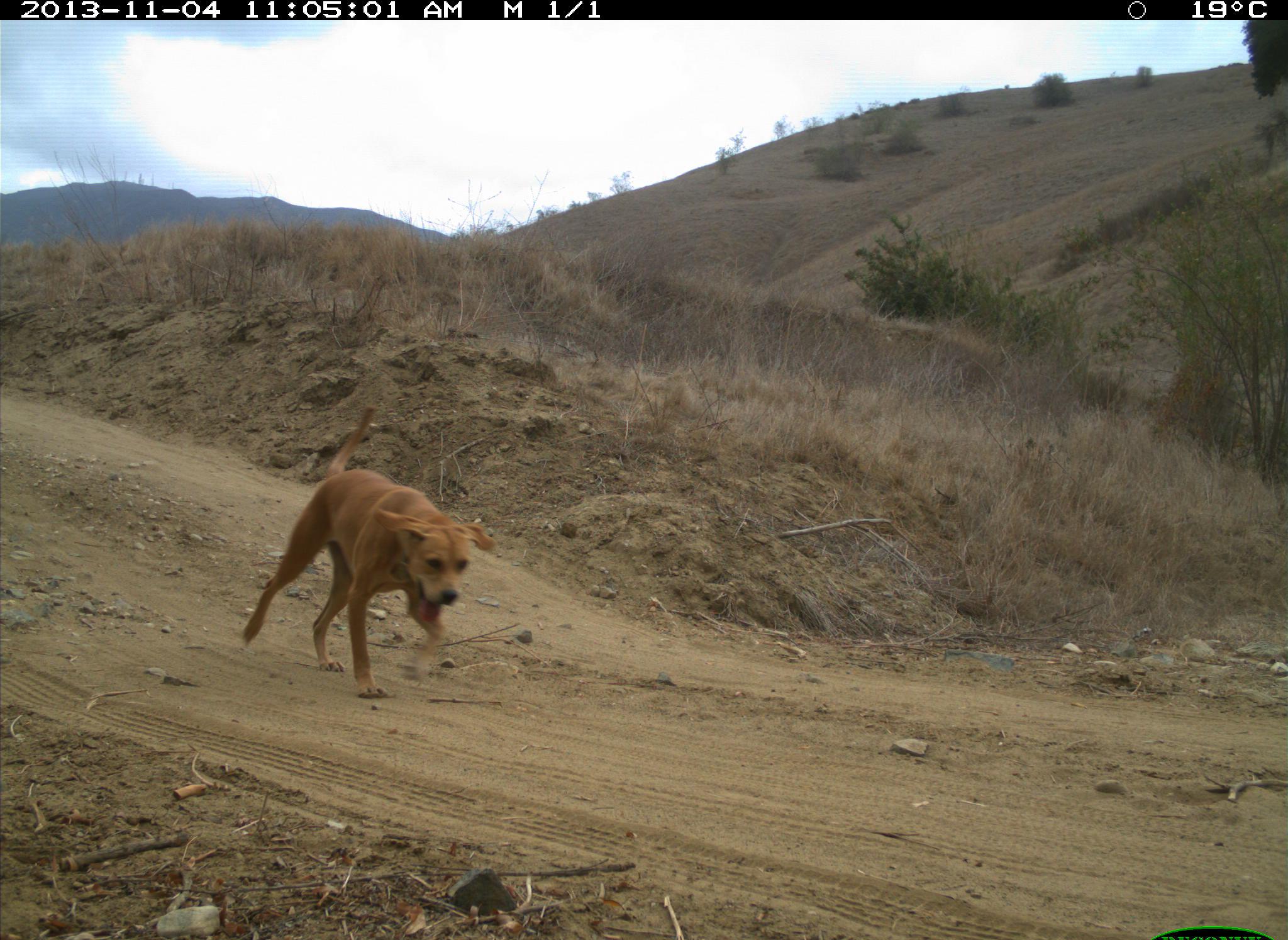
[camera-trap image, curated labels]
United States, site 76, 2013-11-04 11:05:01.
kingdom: Animalia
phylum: Chordata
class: Mammalia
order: Carnivora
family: Canidae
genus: Canis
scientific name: Canis familiaris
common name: domestic dog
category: dog